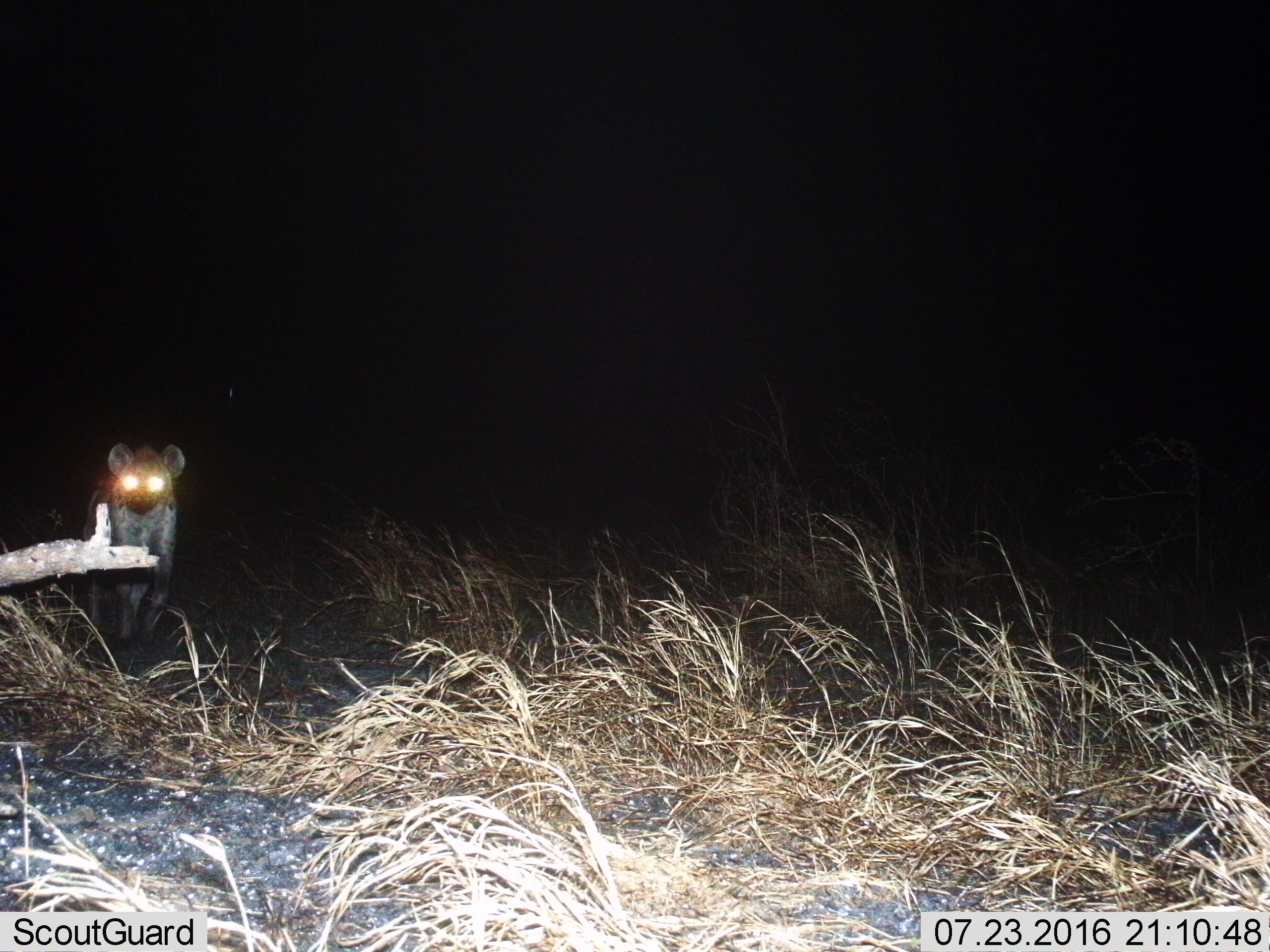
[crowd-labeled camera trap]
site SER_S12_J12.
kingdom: Animalia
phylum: Chordata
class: Mammalia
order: Carnivora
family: Hyaenidae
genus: Crocuta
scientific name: Crocuta crocuta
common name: spotted hyena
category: hyenaspotted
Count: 1.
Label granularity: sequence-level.